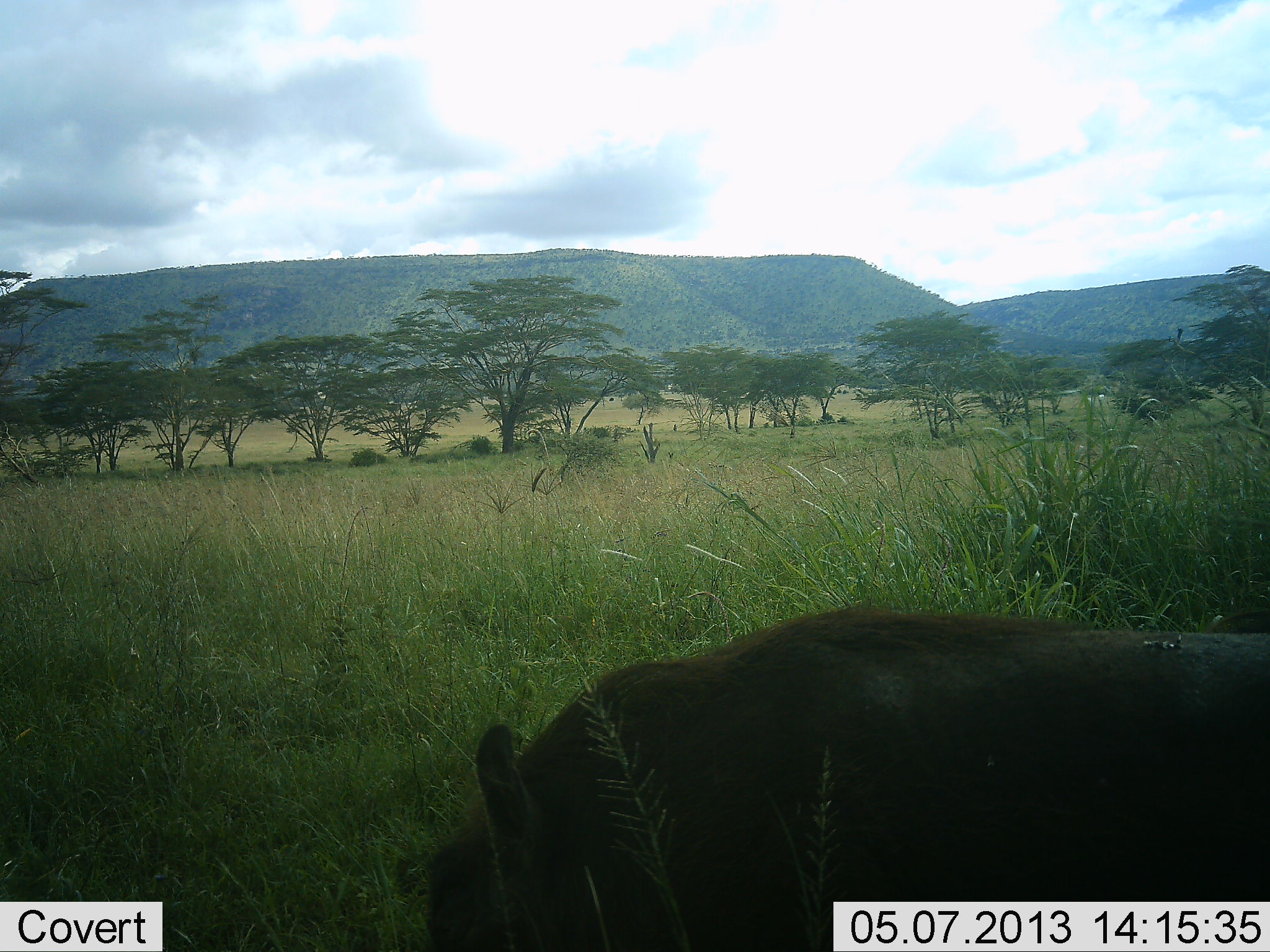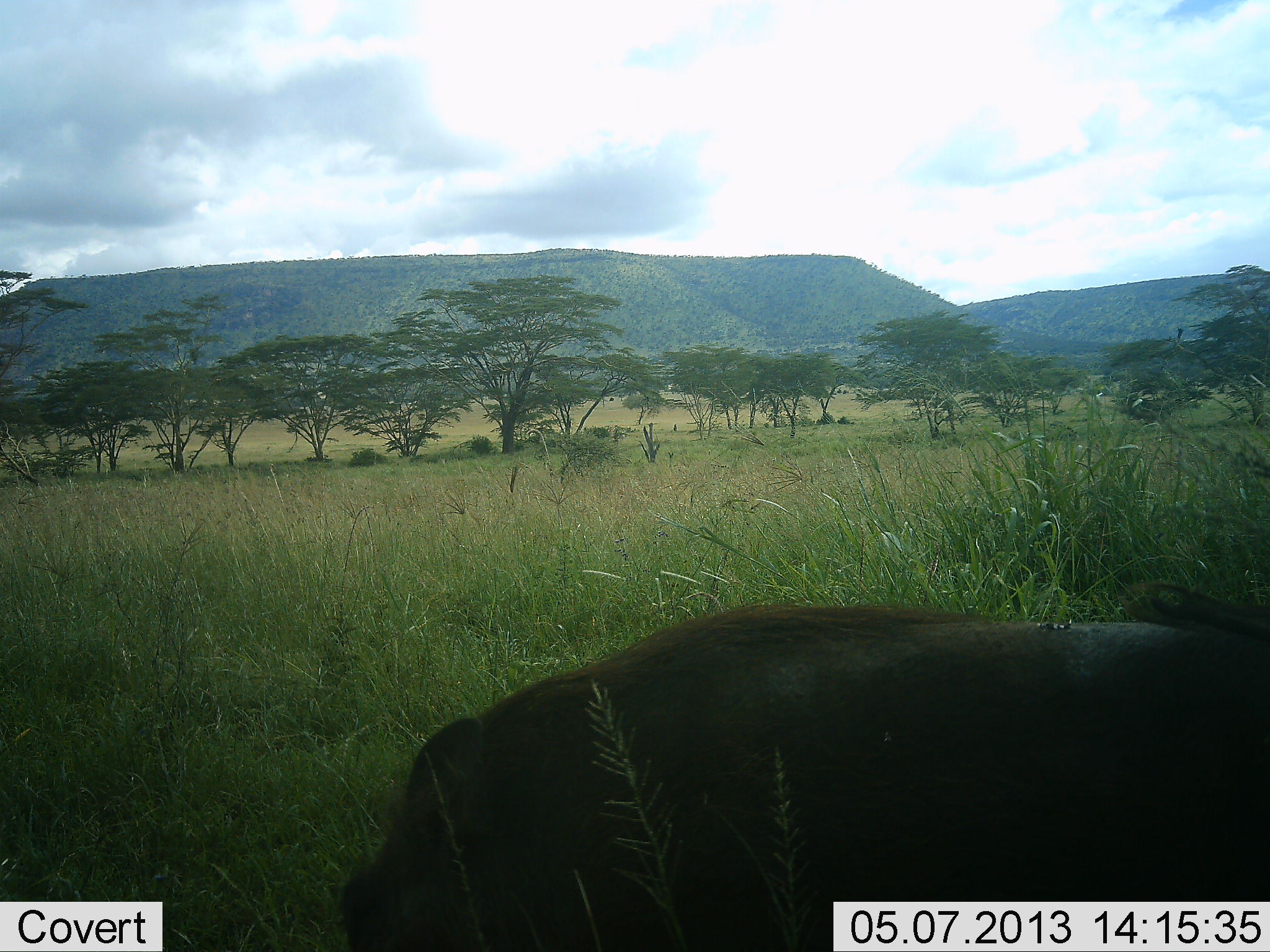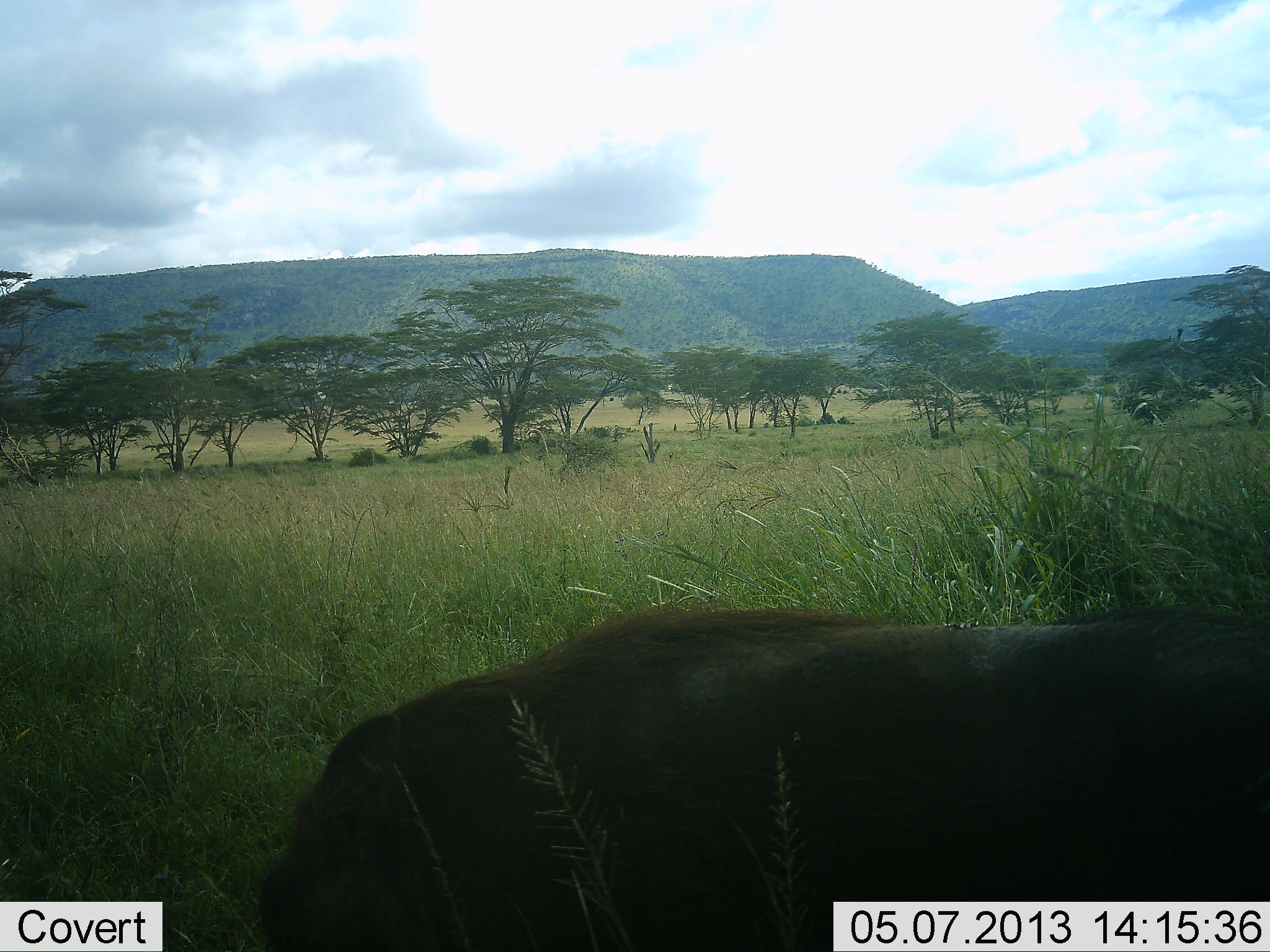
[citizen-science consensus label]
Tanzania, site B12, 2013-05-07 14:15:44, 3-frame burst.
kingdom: Animalia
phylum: Chordata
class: Mammalia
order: Artiodactyla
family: Suidae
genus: Phacochoerus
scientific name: Phacochoerus africanus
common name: warthog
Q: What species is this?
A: Warthog (Phacochoerus africanus).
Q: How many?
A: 1.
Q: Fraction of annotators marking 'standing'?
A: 10%.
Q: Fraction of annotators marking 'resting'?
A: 0%.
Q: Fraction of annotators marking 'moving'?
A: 70%.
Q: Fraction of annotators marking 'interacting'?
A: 0%.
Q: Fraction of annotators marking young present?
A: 0%.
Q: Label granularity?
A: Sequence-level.